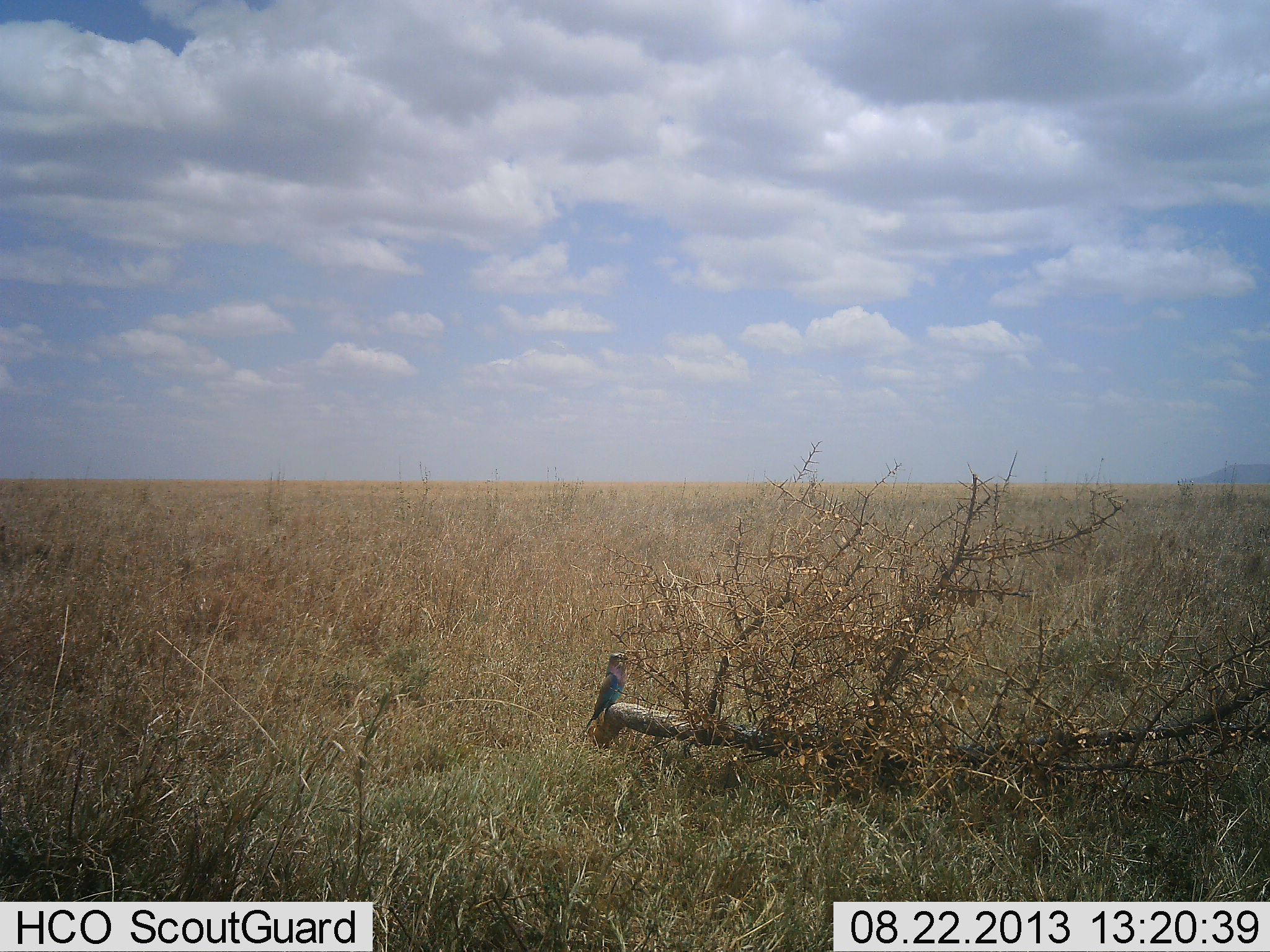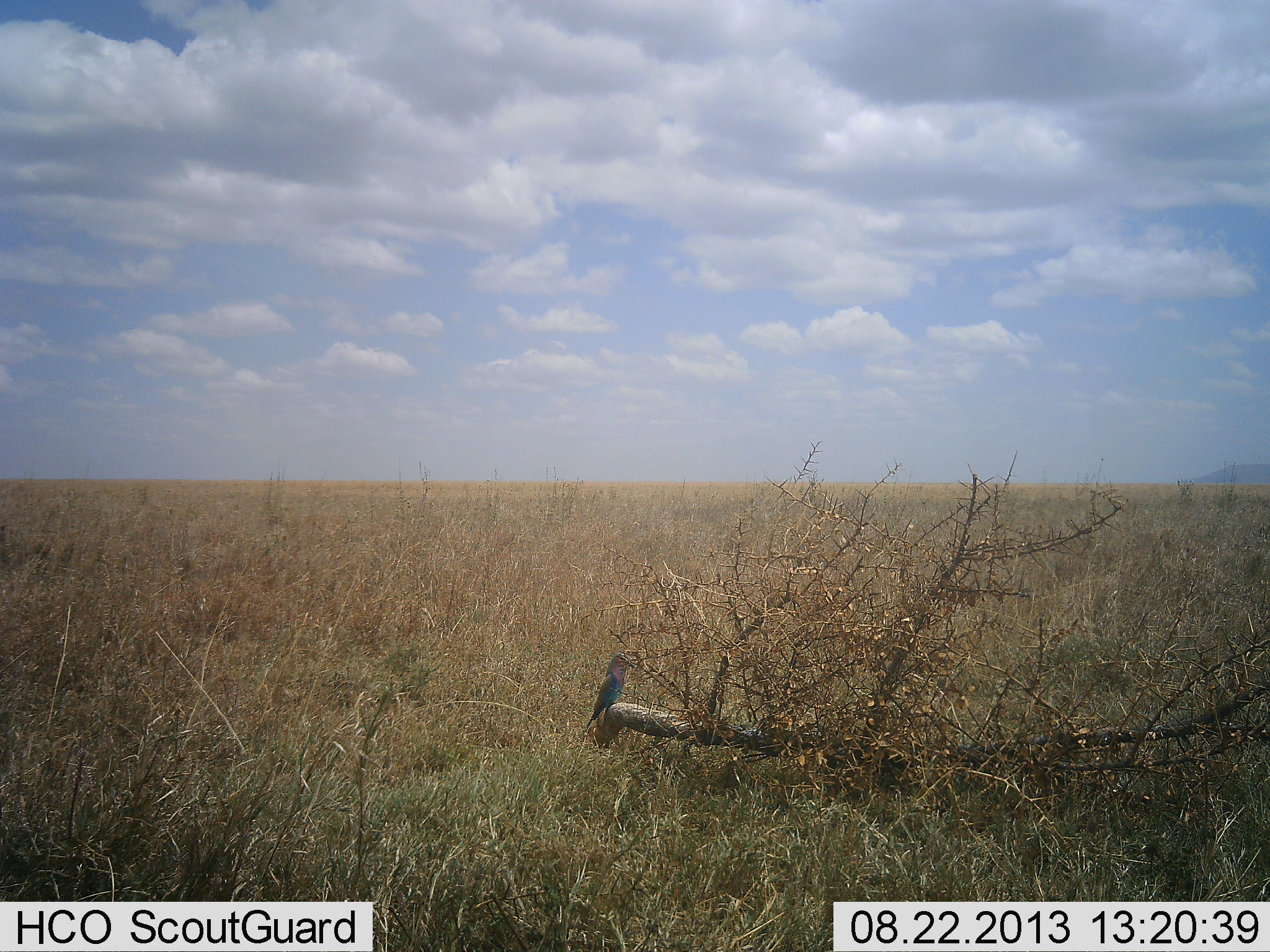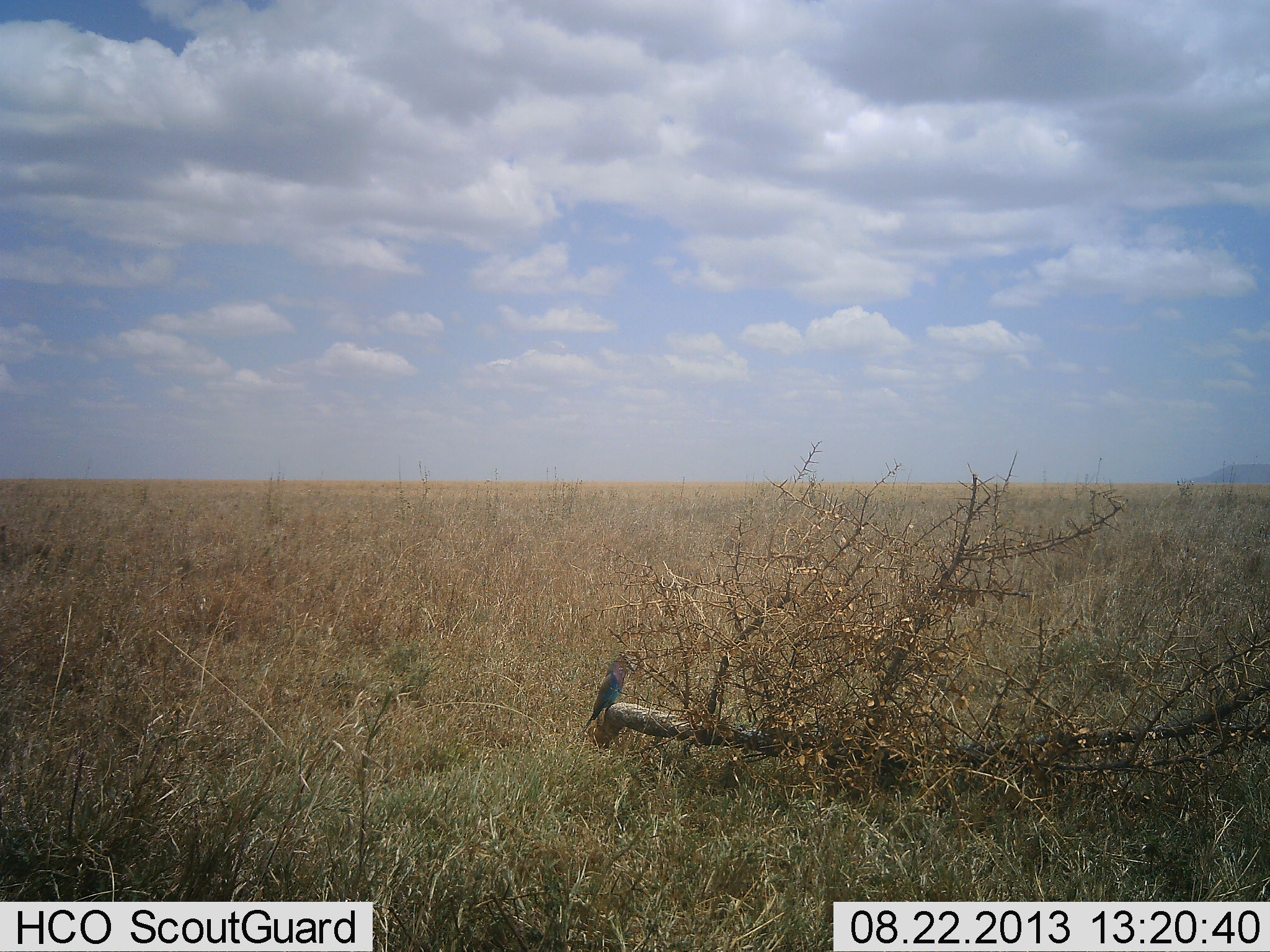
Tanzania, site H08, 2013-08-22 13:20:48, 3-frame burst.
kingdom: Animalia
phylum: Chordata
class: Aves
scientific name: Aves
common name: bird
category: otherbird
Otherbird (bird) (Aves), count 1. Behavior (volunteer vote fractions): standing 50%, resting 50%, moving 0%, interacting 0%. Young present (vote fraction): 0%. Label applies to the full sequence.